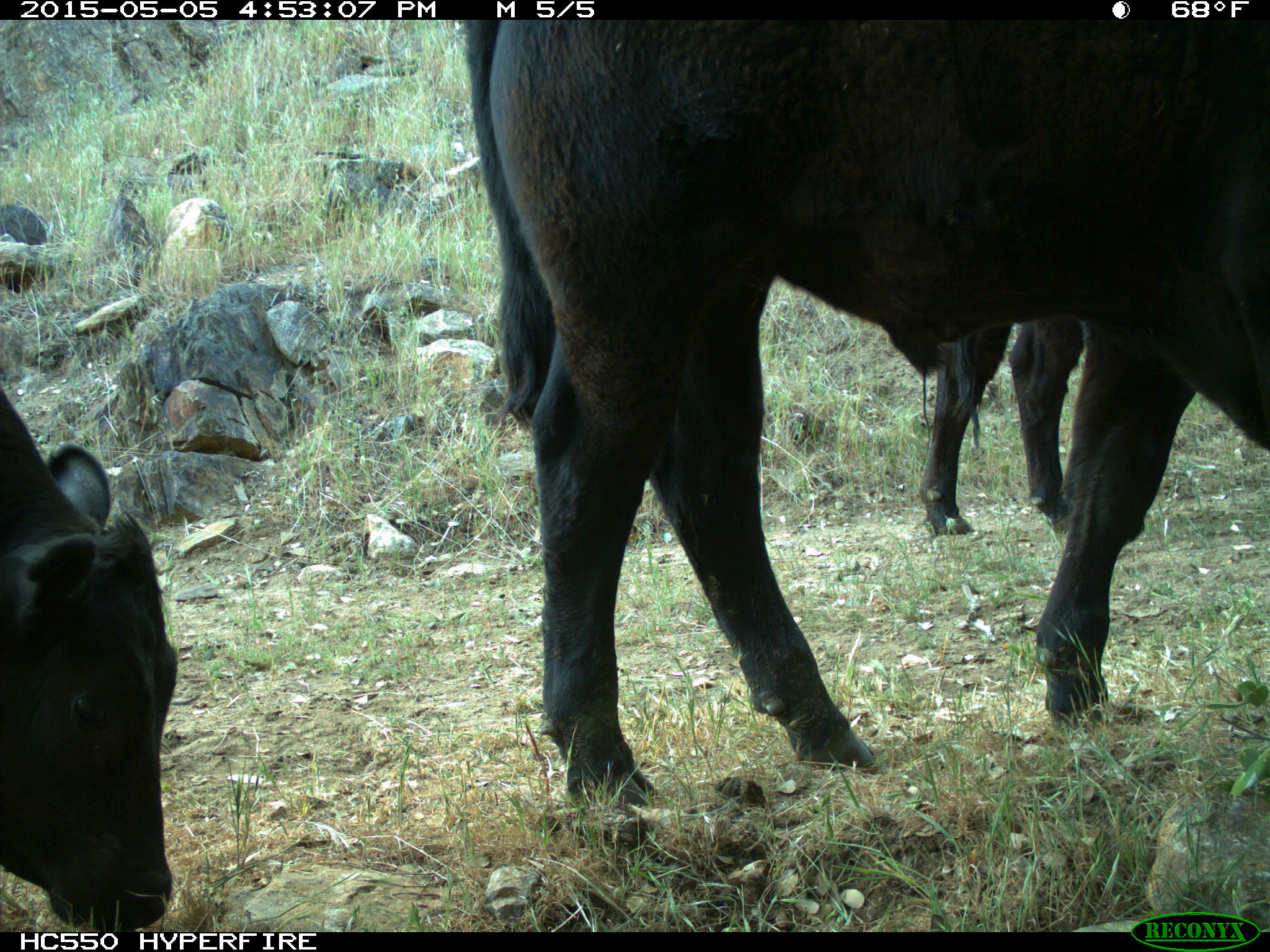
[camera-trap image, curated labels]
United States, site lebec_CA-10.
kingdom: Animalia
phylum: Chordata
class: Mammalia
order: Artiodactyla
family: Bovidae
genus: Bos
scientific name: Bos taurus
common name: domestic cow